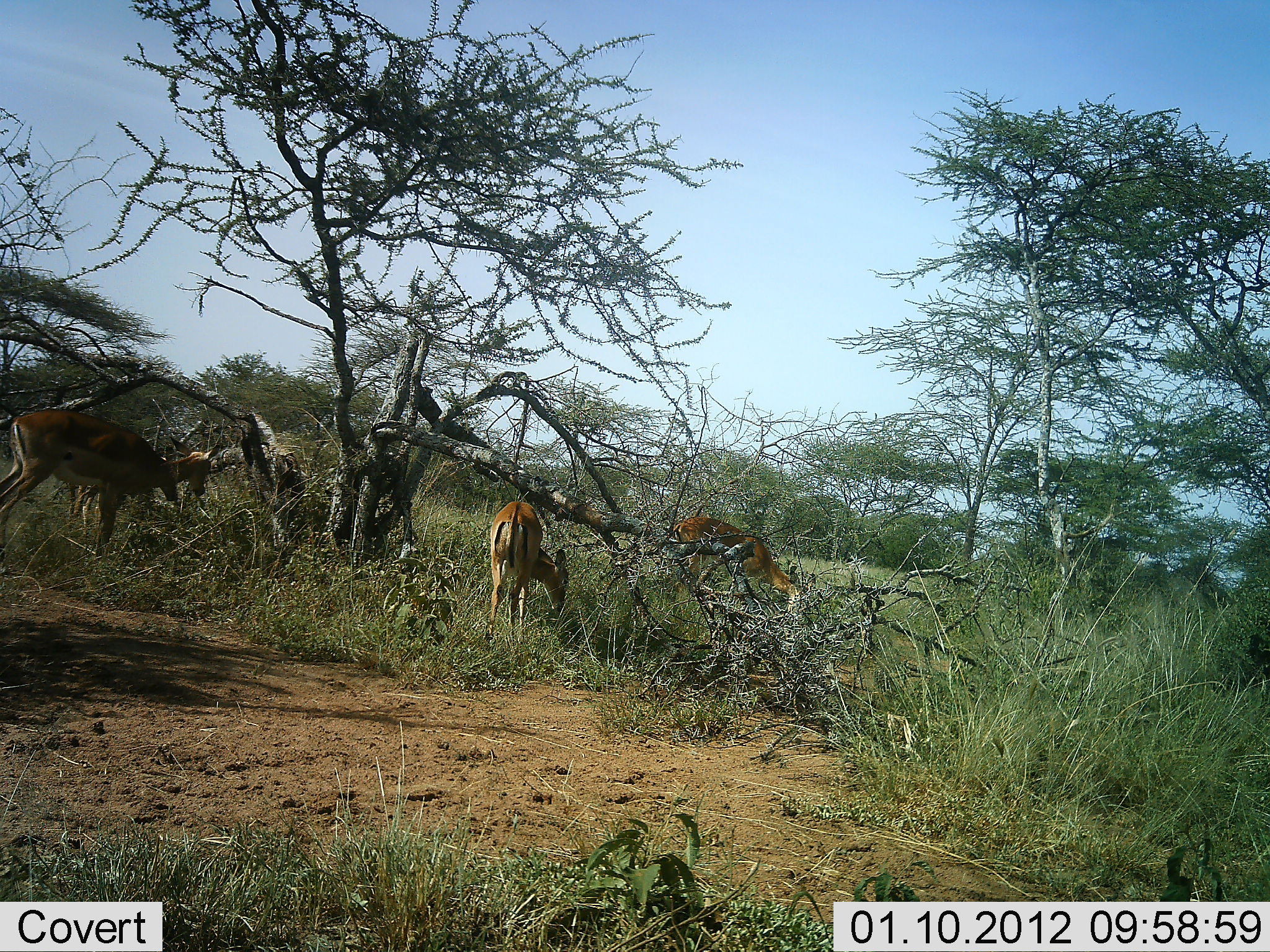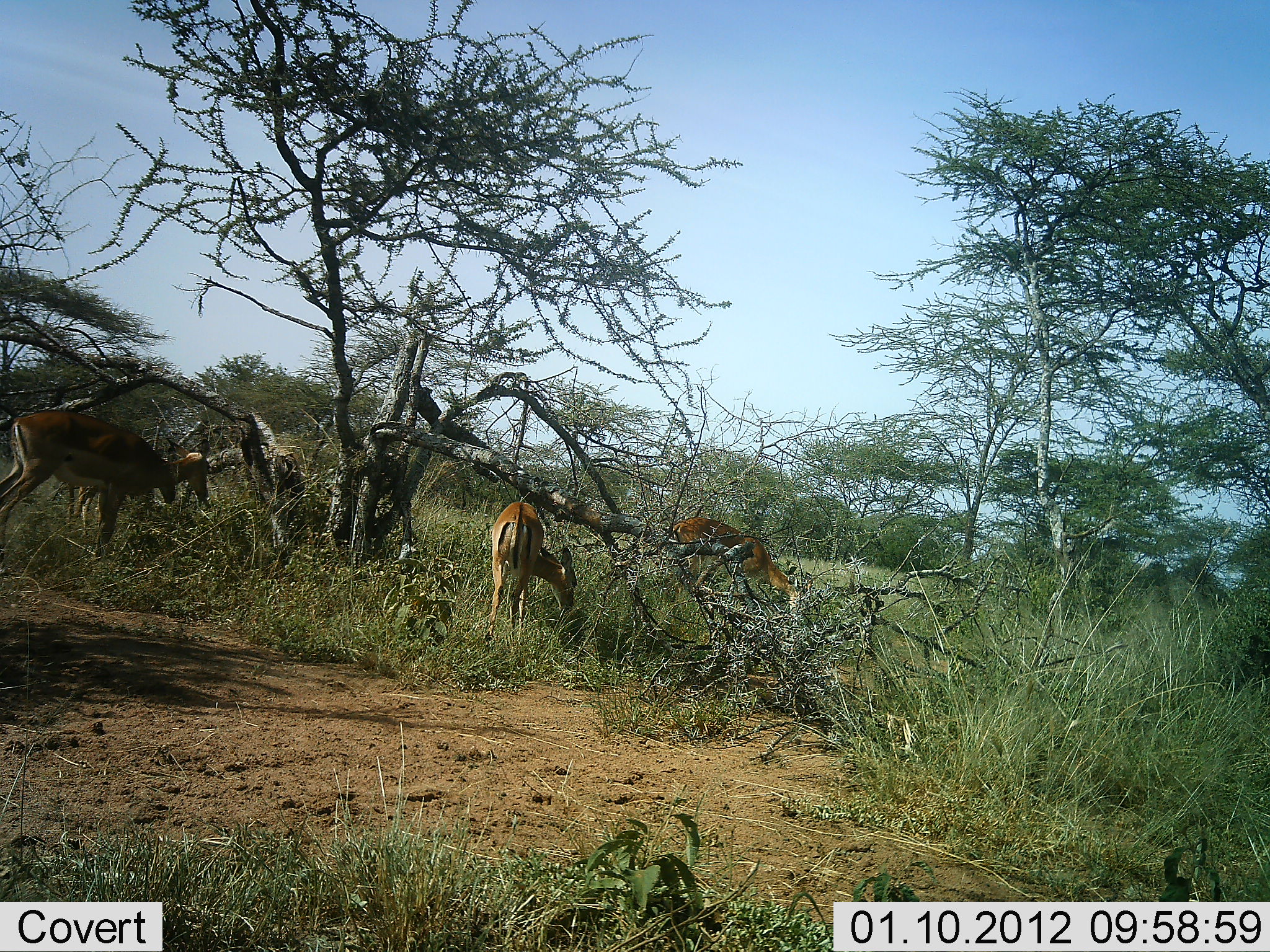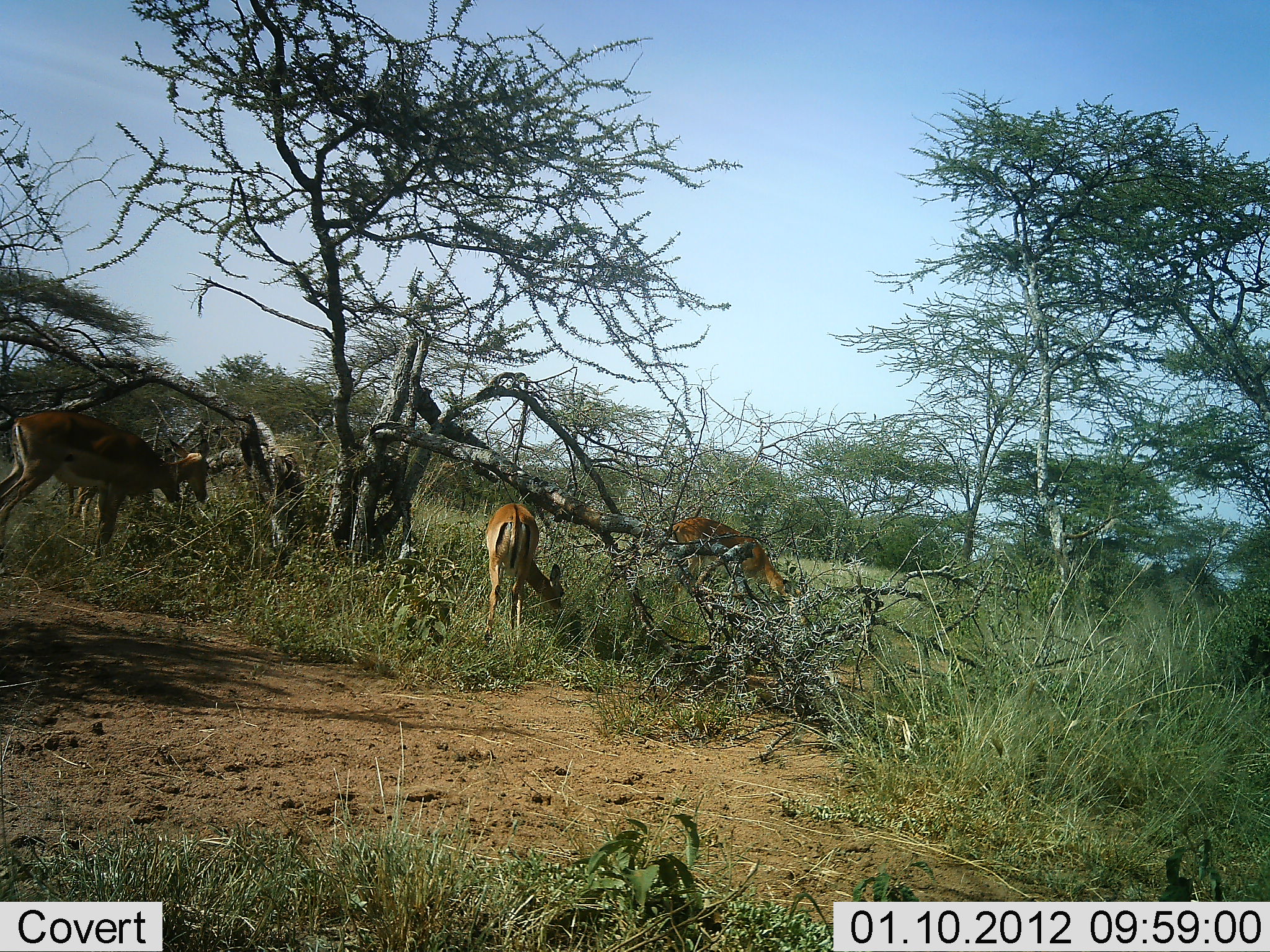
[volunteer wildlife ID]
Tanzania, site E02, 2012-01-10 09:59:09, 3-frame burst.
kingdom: Animalia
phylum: Chordata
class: Mammalia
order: Artiodactyla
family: Bovidae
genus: Aepyceros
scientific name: Aepyceros melampus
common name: impala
Impala (Aepyceros melampus), count 4. Behavior (volunteer vote fractions): standing 38%, resting 0%, moving 6%, interacting 0%. Young present (vote fraction): 0%. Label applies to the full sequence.